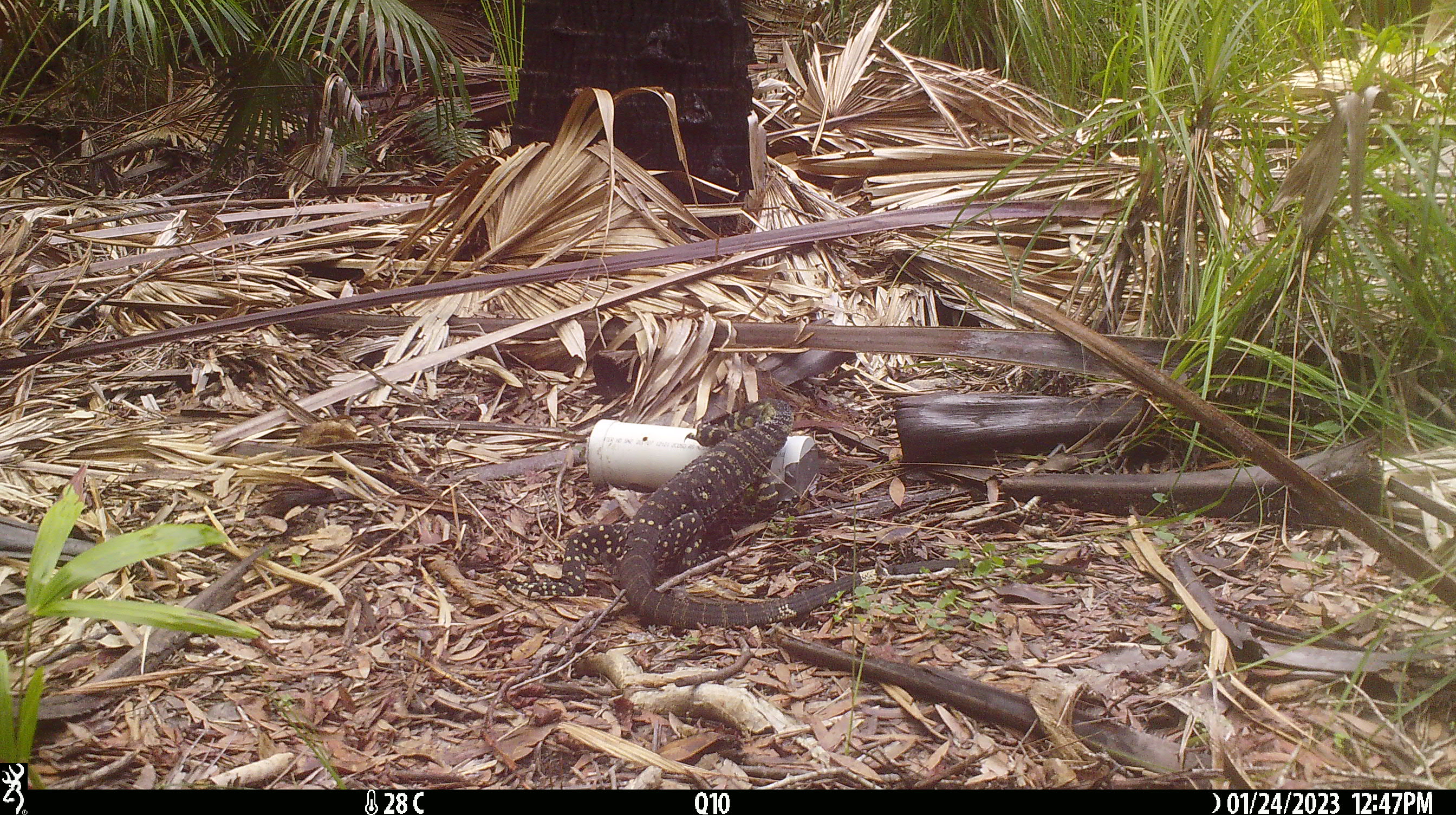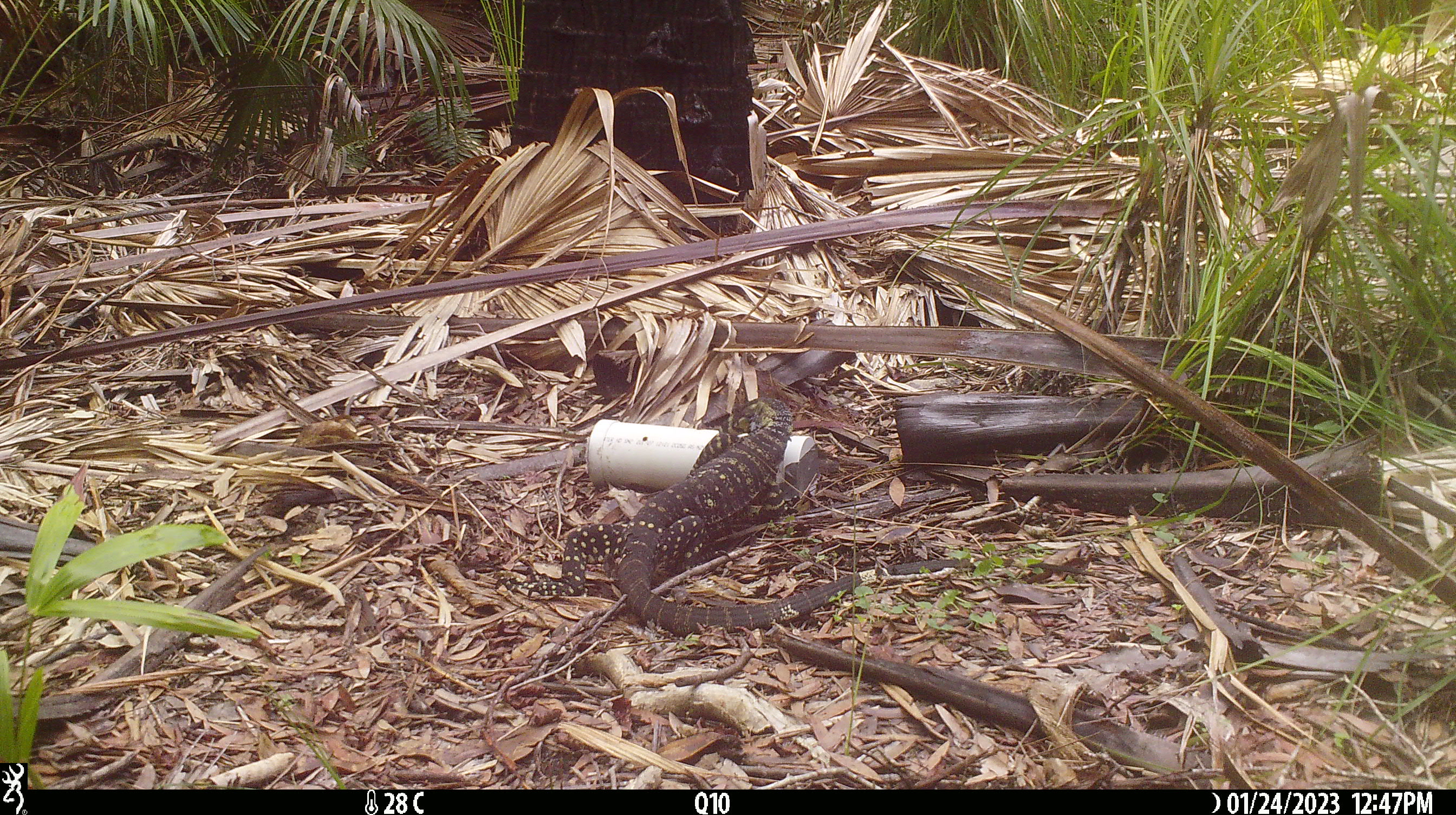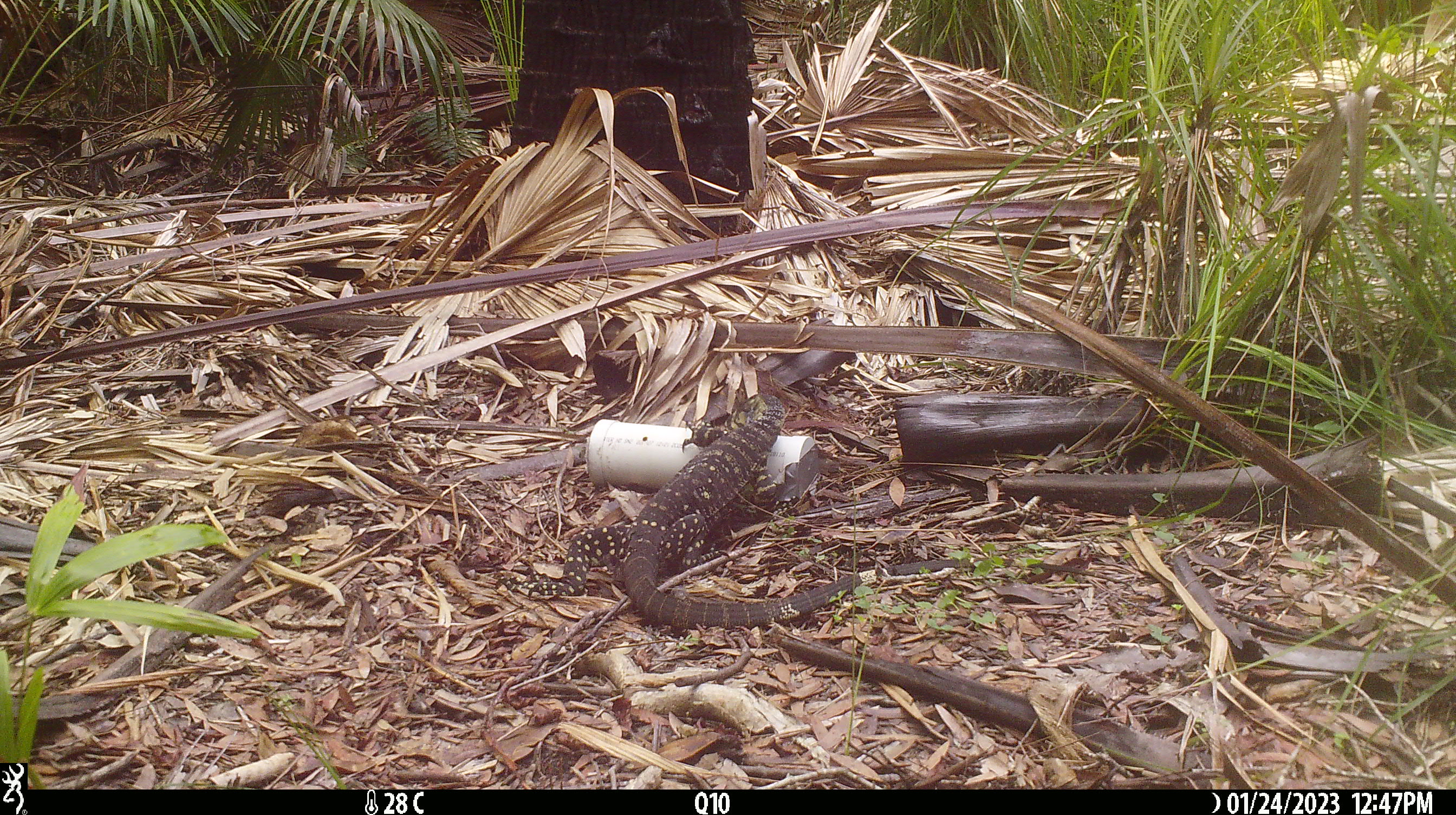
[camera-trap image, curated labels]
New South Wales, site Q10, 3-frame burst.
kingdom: Animalia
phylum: Chordata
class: Reptilia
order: Squamata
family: Varanidae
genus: Varanus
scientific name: Varanus varius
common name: lace monitor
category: goanna